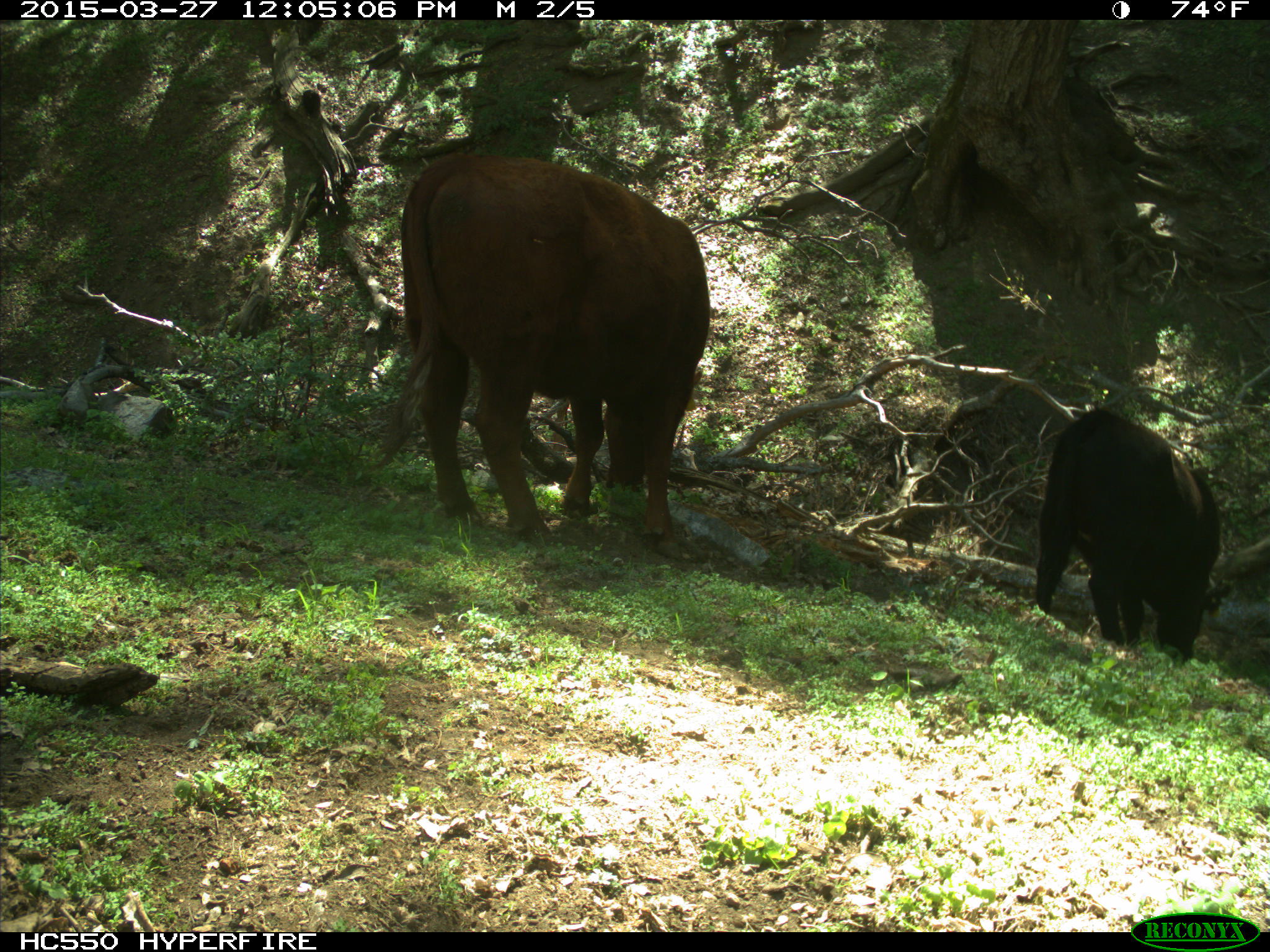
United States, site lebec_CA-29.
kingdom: Animalia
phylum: Chordata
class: Mammalia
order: Artiodactyla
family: Bovidae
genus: Bos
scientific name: Bos taurus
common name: domestic cow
Bos taurus (domestic cow).